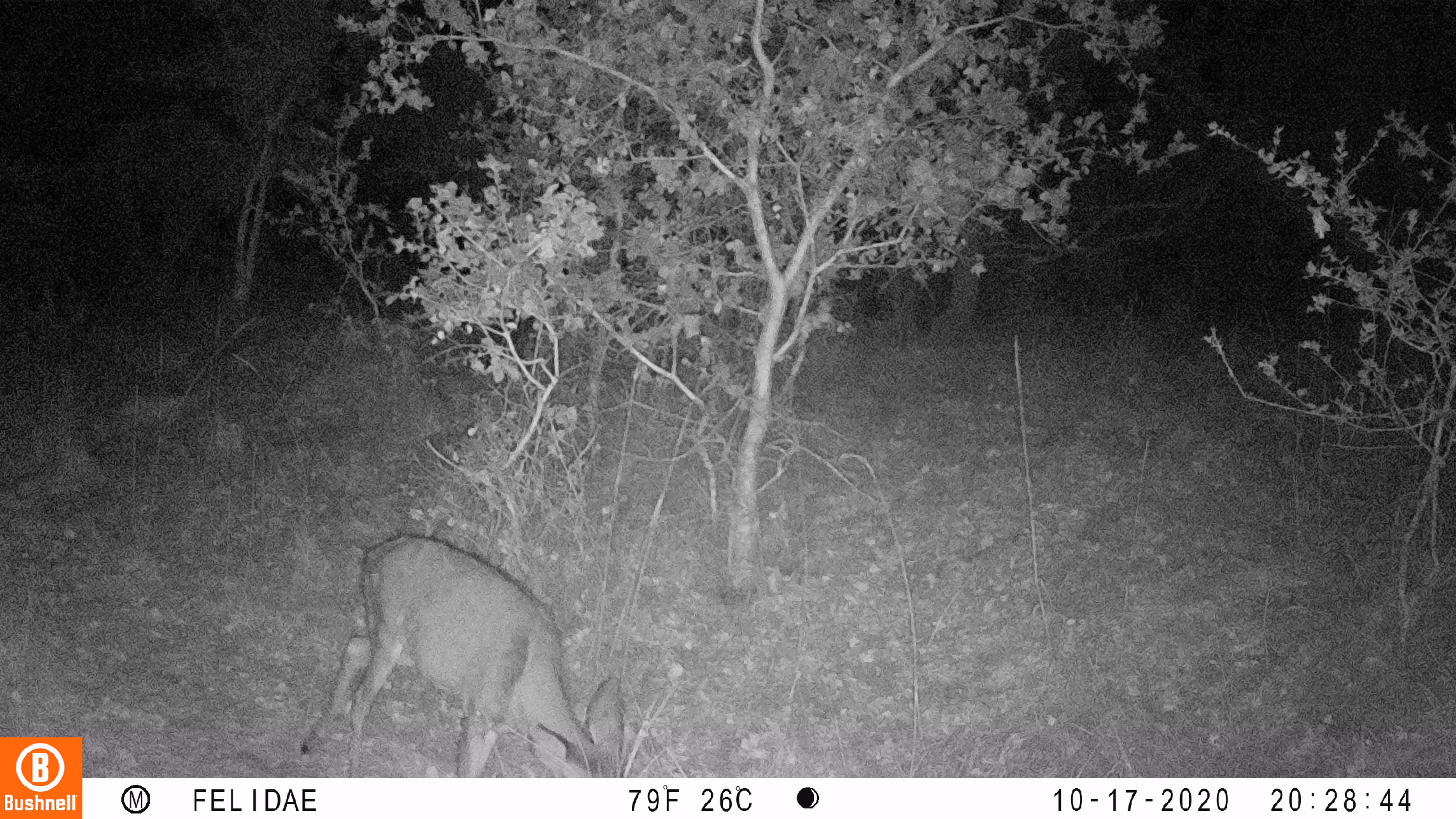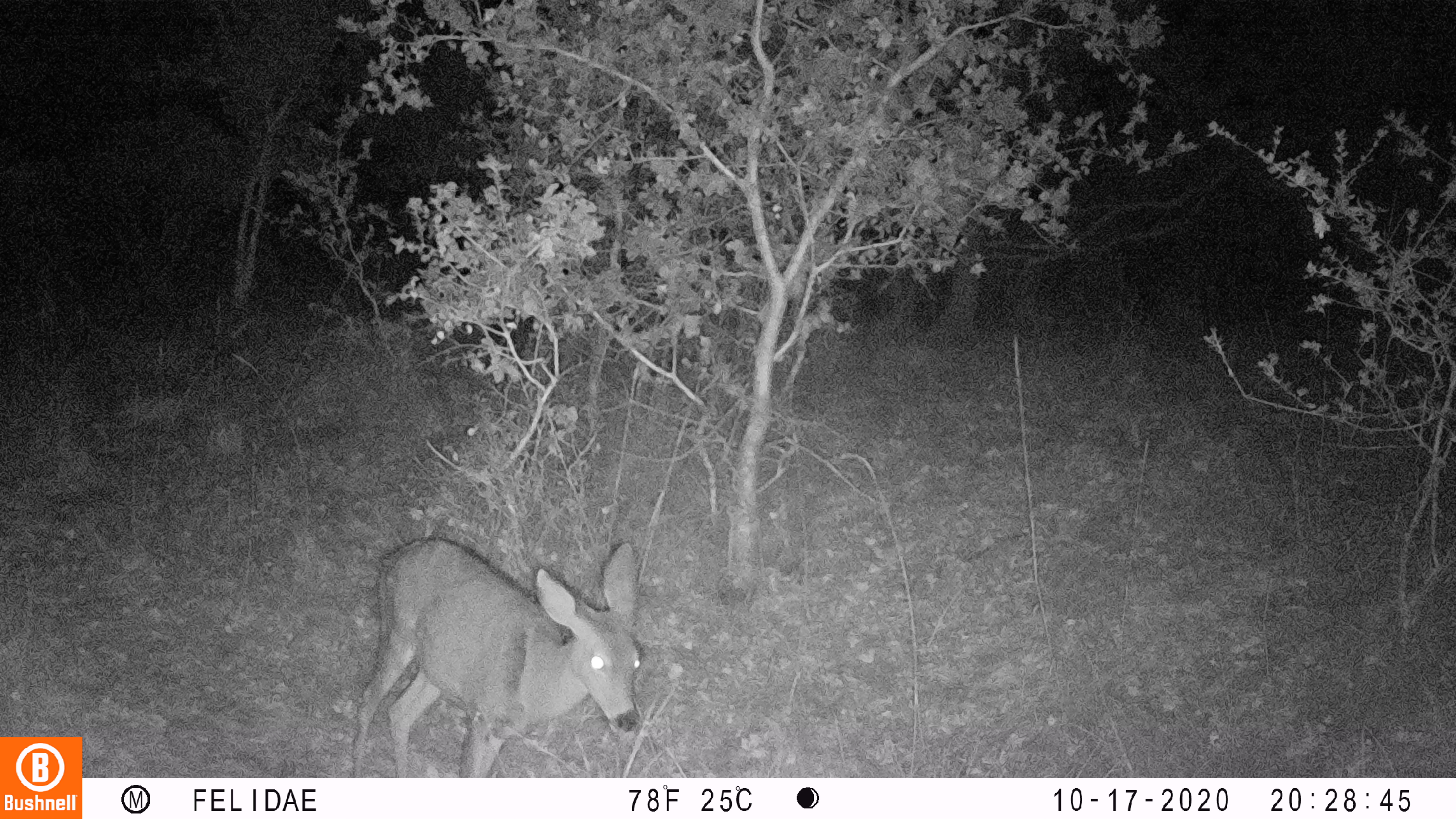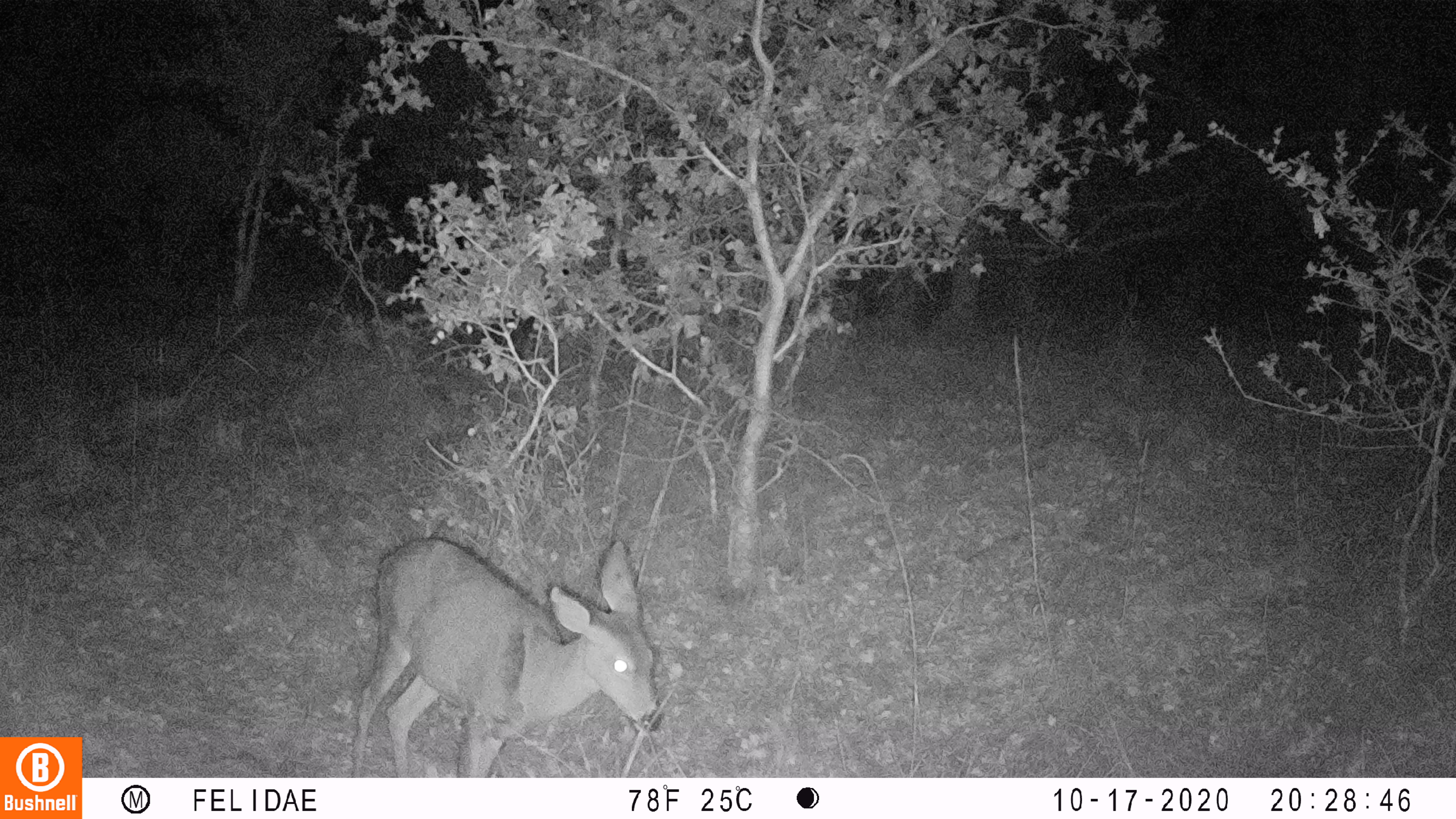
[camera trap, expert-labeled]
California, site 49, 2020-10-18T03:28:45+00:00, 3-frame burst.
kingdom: Animalia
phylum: Chordata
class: Mammalia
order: Artiodactyla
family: Cervidae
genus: Odocoileus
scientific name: Odocoileus hemionus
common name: mule deer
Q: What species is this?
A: Mule deer (Odocoileus hemionus).